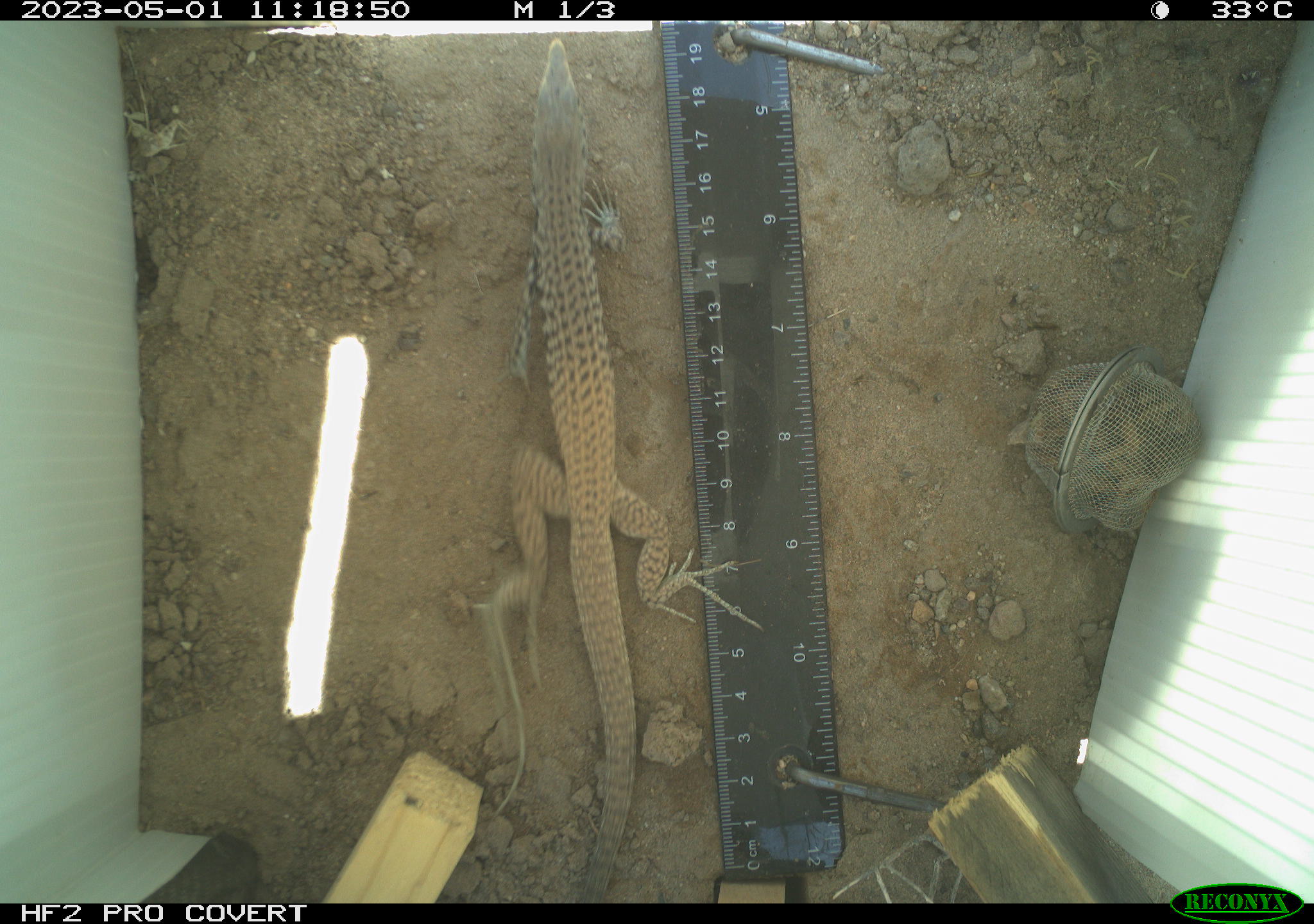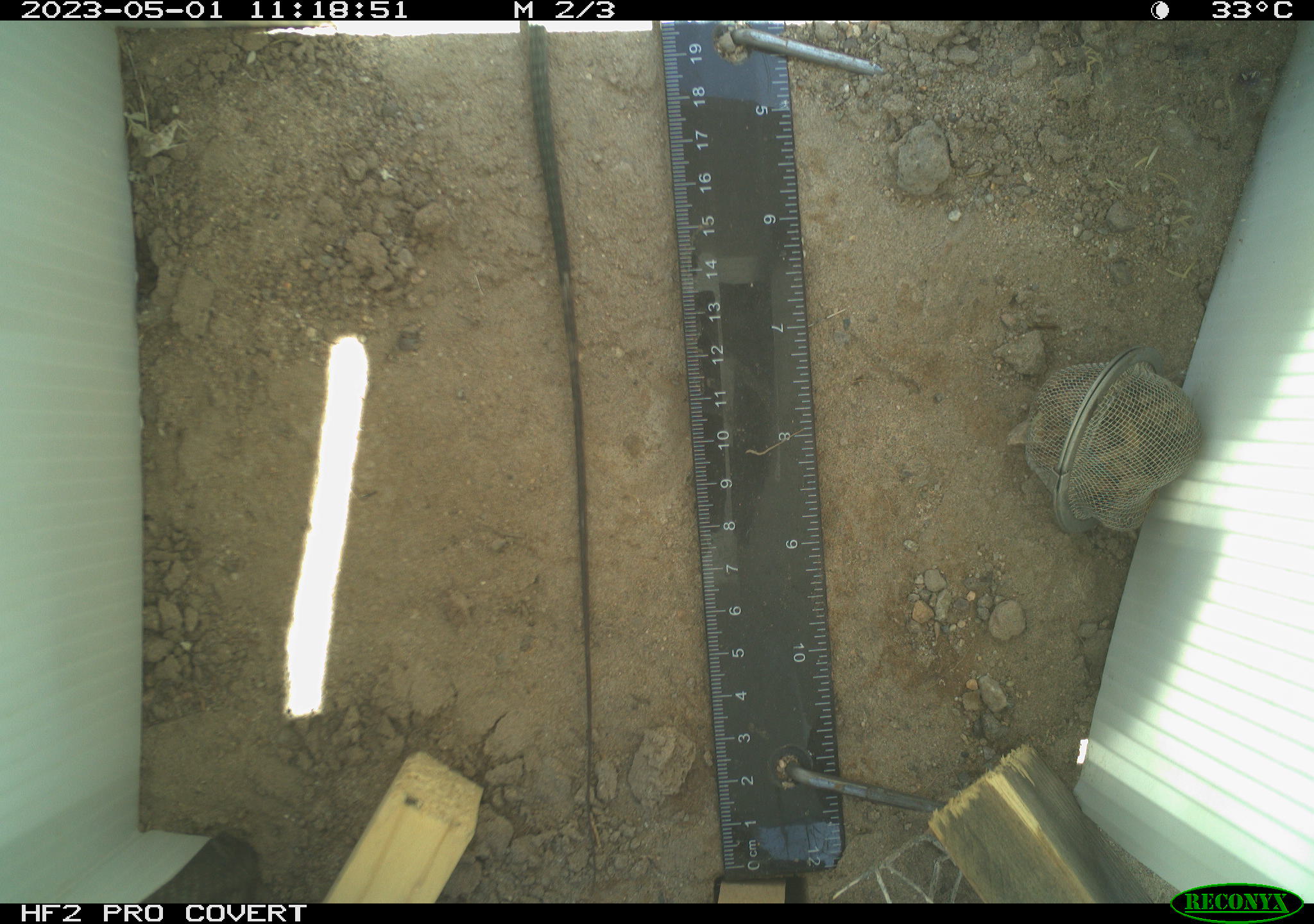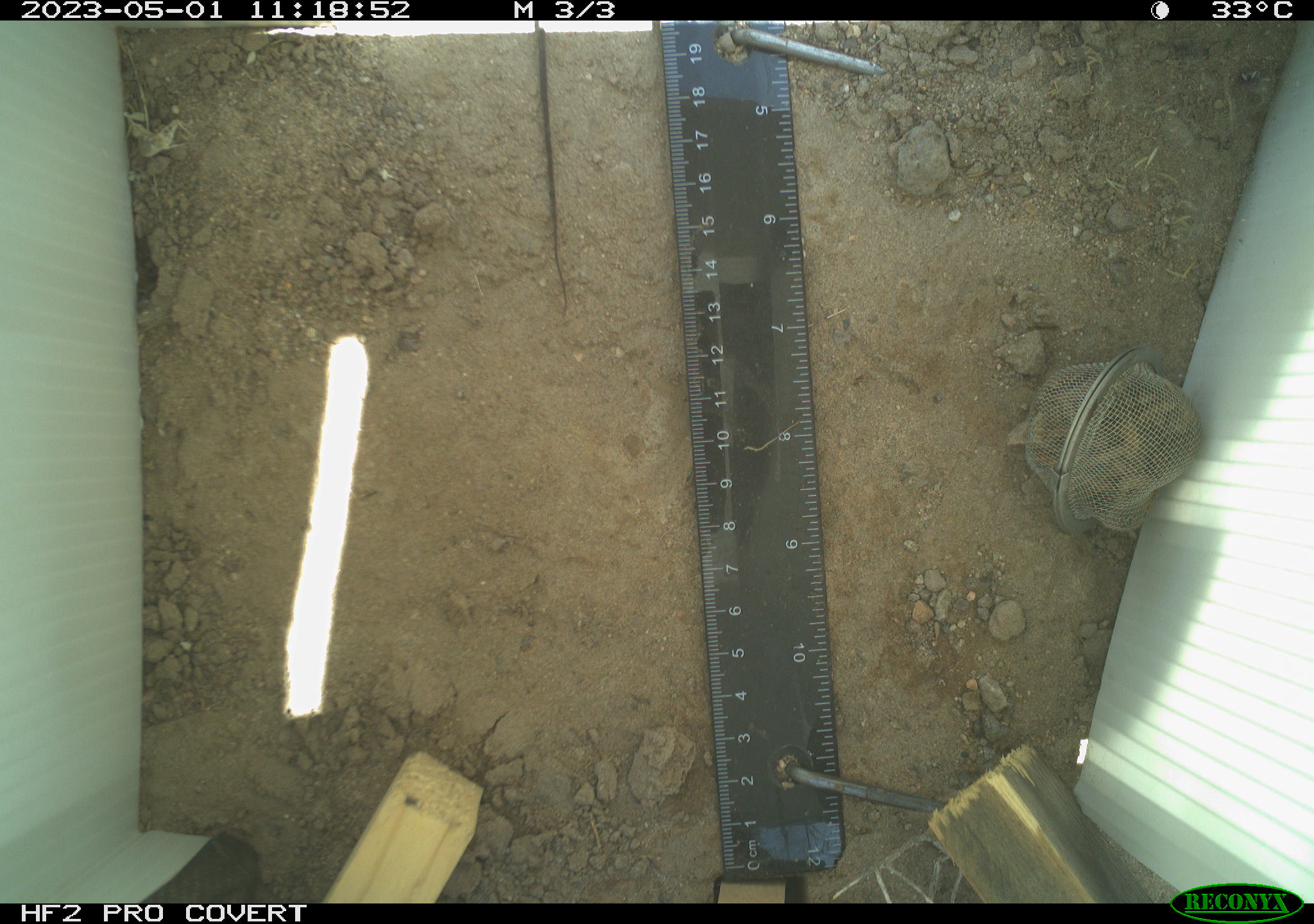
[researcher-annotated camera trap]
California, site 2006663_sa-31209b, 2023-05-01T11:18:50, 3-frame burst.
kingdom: Animalia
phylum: Chordata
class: Reptilia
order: Squamata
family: Teiidae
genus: Aspidoscelis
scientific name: Aspidoscelis tigris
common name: western whiptail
Western whiptail (Aspidoscelis tigris).